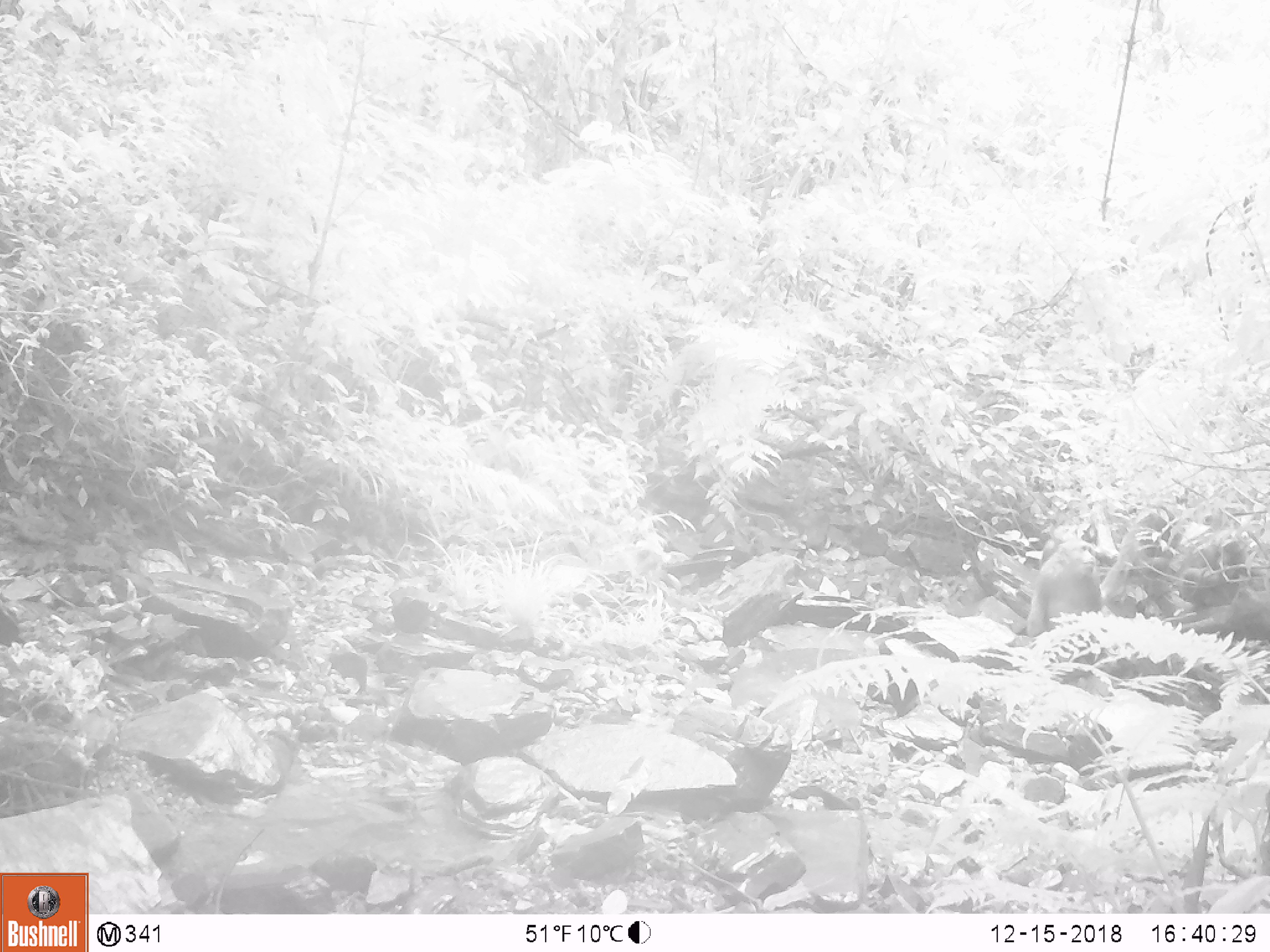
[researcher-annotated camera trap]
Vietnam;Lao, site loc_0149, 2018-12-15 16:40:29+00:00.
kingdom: Animalia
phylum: Chordata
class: Mammalia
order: Primates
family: Cercopithecidae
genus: Macaca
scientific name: Macaca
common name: macaques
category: assam or rhesus macaque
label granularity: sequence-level